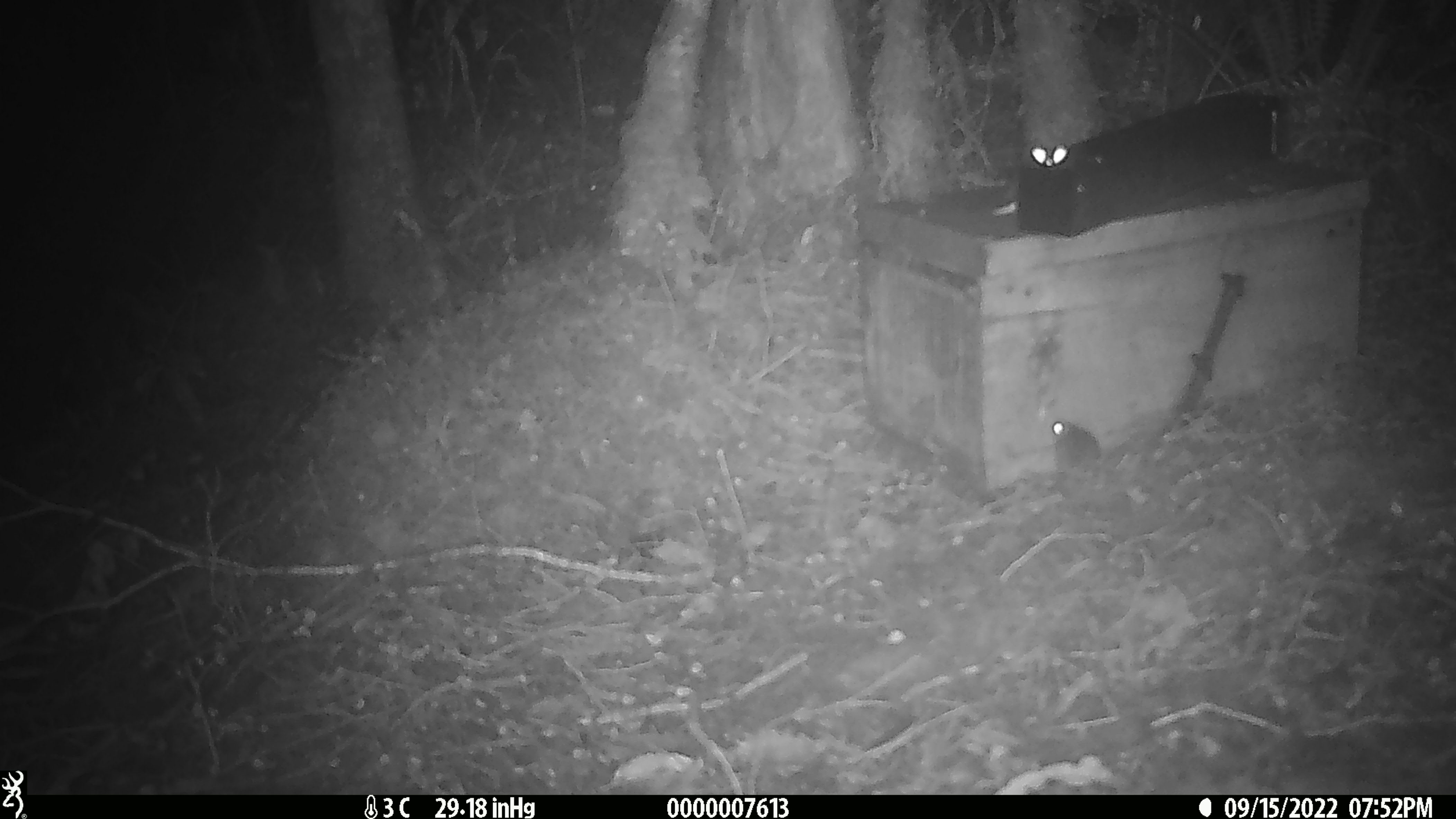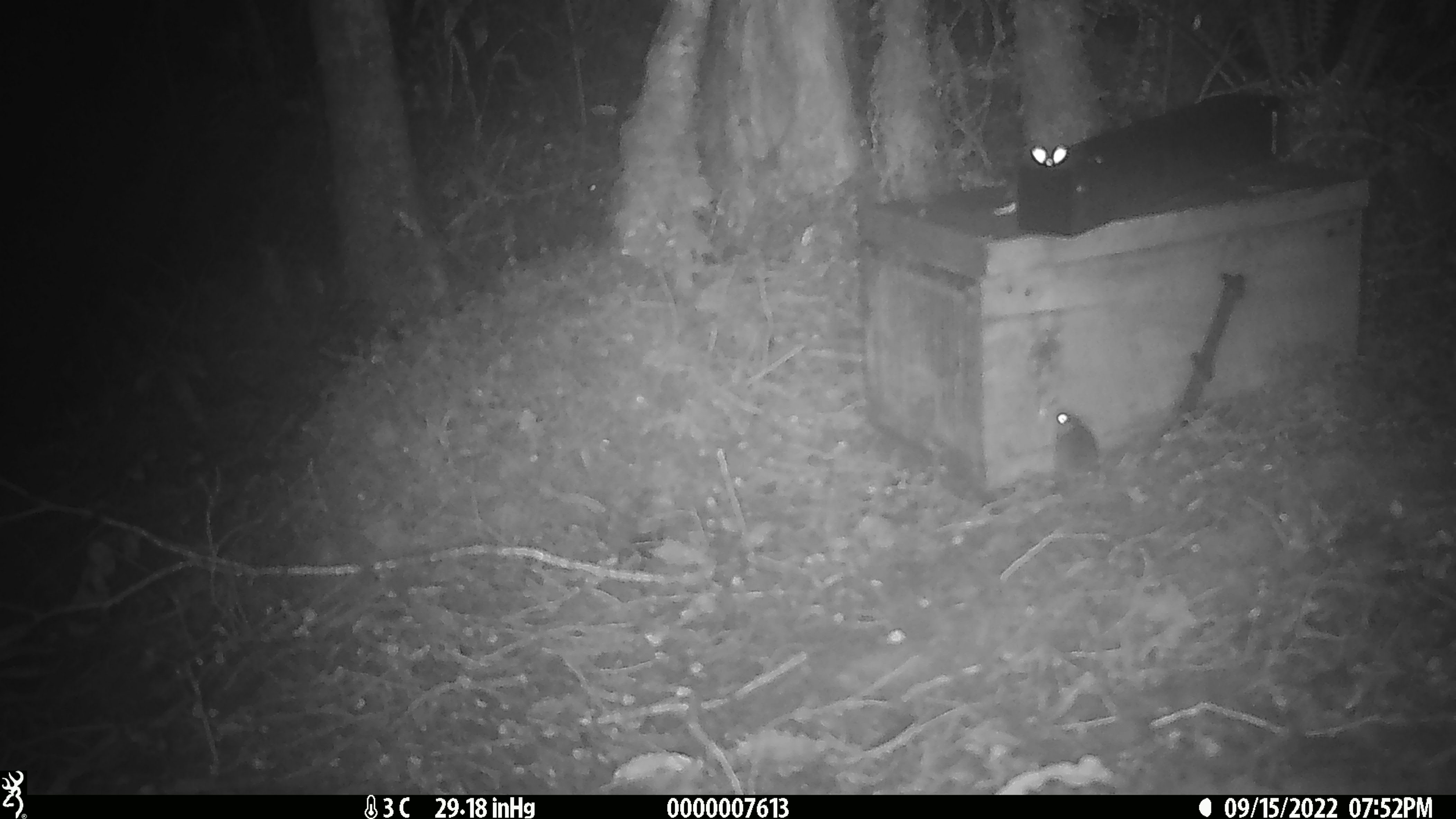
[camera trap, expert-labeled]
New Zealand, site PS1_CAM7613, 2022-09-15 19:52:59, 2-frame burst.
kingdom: Animalia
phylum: Chordata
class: Mammalia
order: Rodentia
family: Muridae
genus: Mus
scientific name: Mus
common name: mouse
Mouse (Mus).